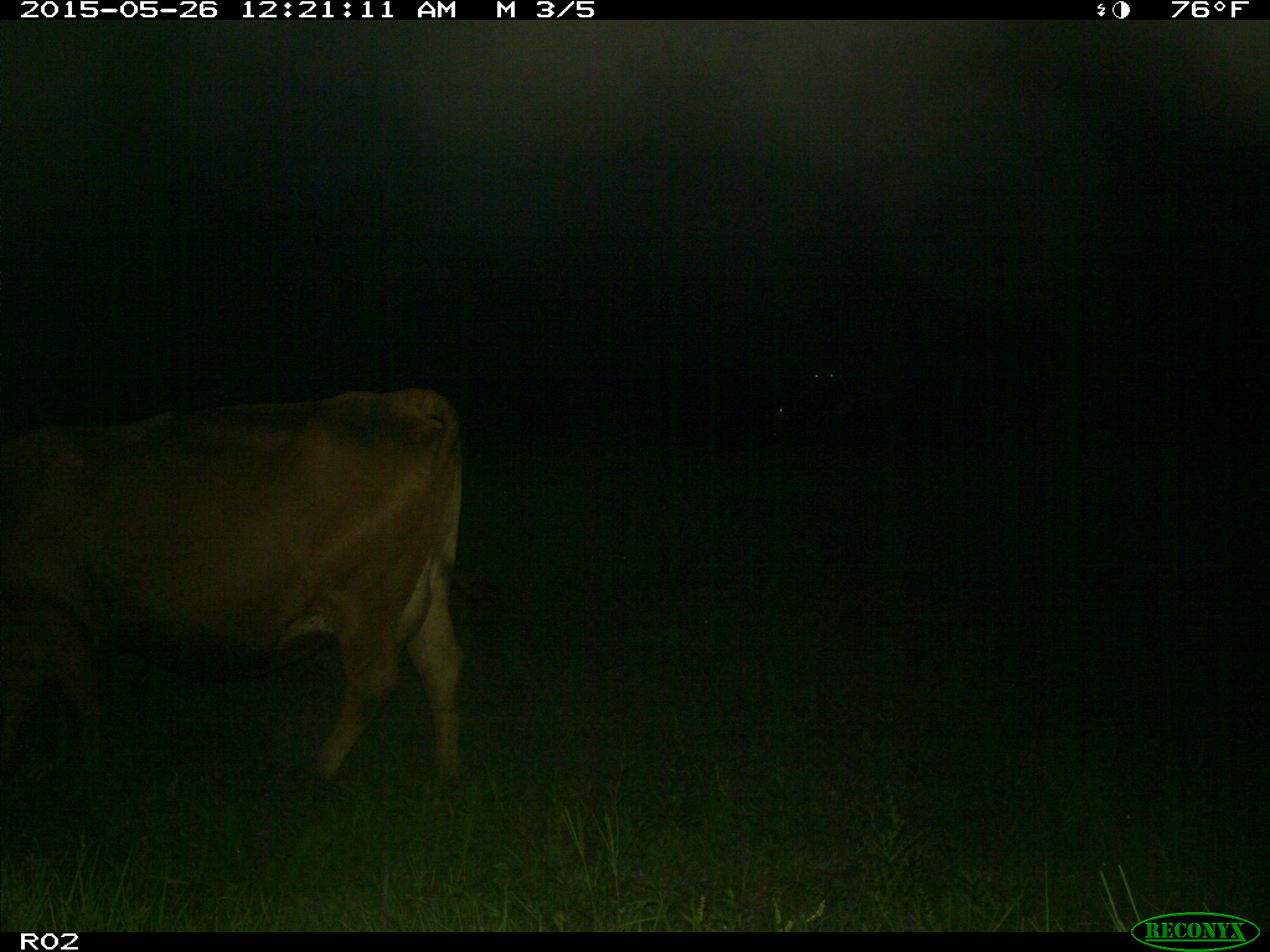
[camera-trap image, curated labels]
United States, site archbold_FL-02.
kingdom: Animalia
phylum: Chordata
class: Mammalia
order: Artiodactyla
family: Bovidae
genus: Bos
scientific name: Bos taurus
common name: domestic cow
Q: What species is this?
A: Bos taurus (domestic cow).